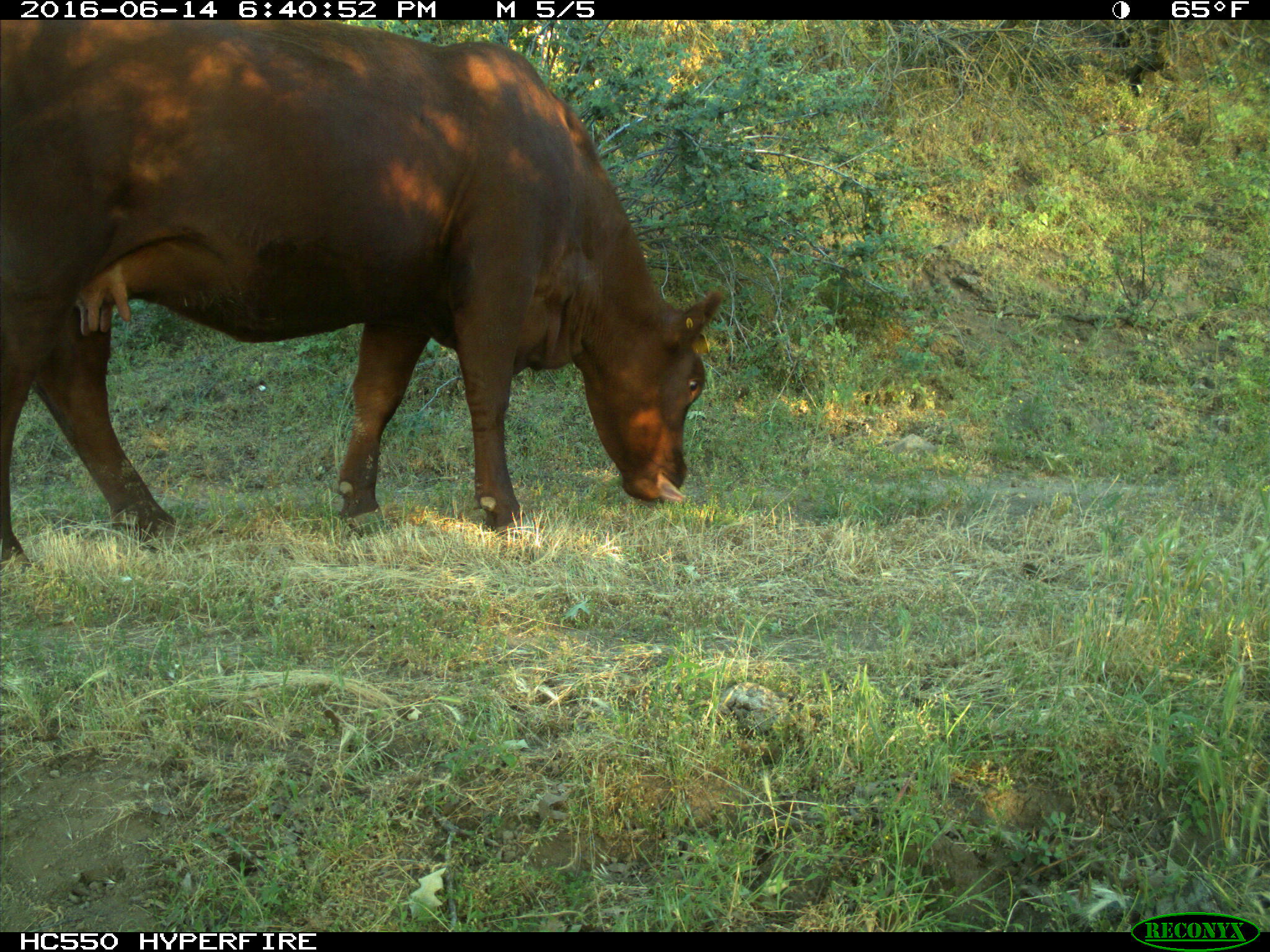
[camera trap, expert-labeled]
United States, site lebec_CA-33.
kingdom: Animalia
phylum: Chordata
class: Mammalia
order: Artiodactyla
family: Bovidae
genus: Bos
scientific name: Bos taurus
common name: domestic cow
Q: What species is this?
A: Bos taurus (domestic cow).